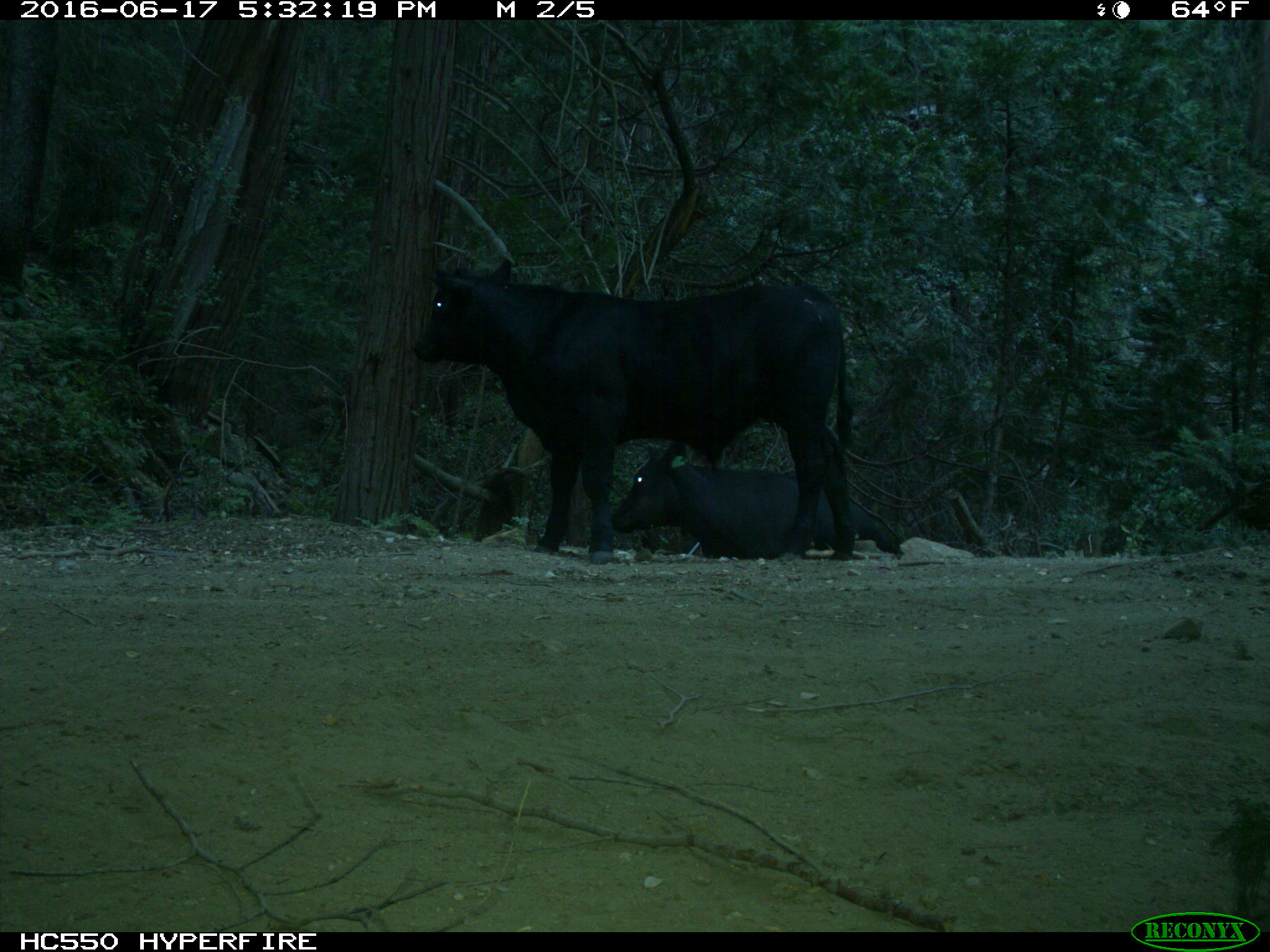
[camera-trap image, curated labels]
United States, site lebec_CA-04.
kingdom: Animalia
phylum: Chordata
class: Mammalia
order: Artiodactyla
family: Bovidae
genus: Bos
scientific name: Bos taurus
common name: domestic cow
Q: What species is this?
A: Bos taurus (domestic cow).